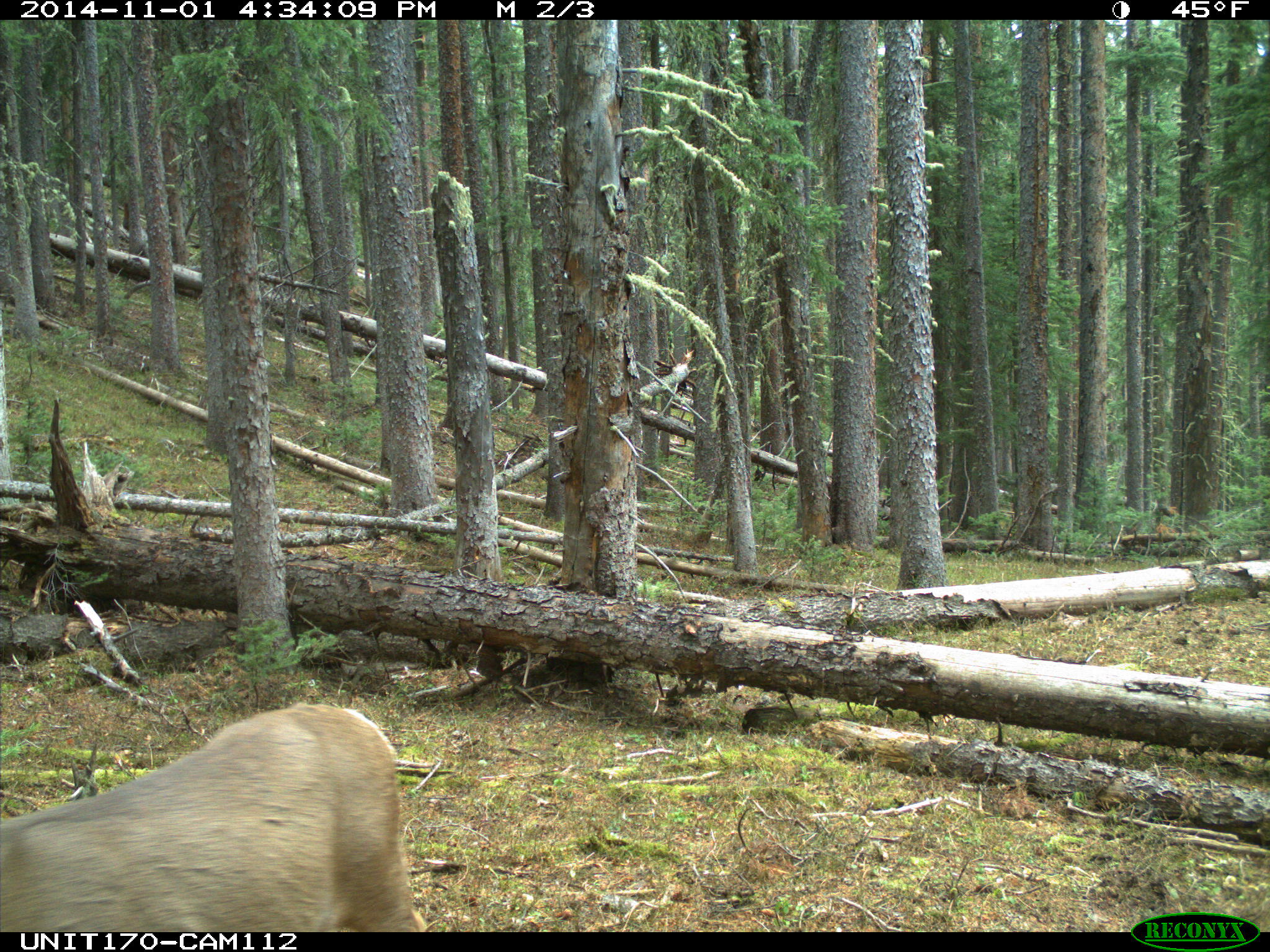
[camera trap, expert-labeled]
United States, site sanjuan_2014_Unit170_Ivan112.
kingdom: Animalia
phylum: Chordata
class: Mammalia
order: Artiodactyla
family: Cervidae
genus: Odocoileus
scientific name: Odocoileus hemionus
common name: mule deer